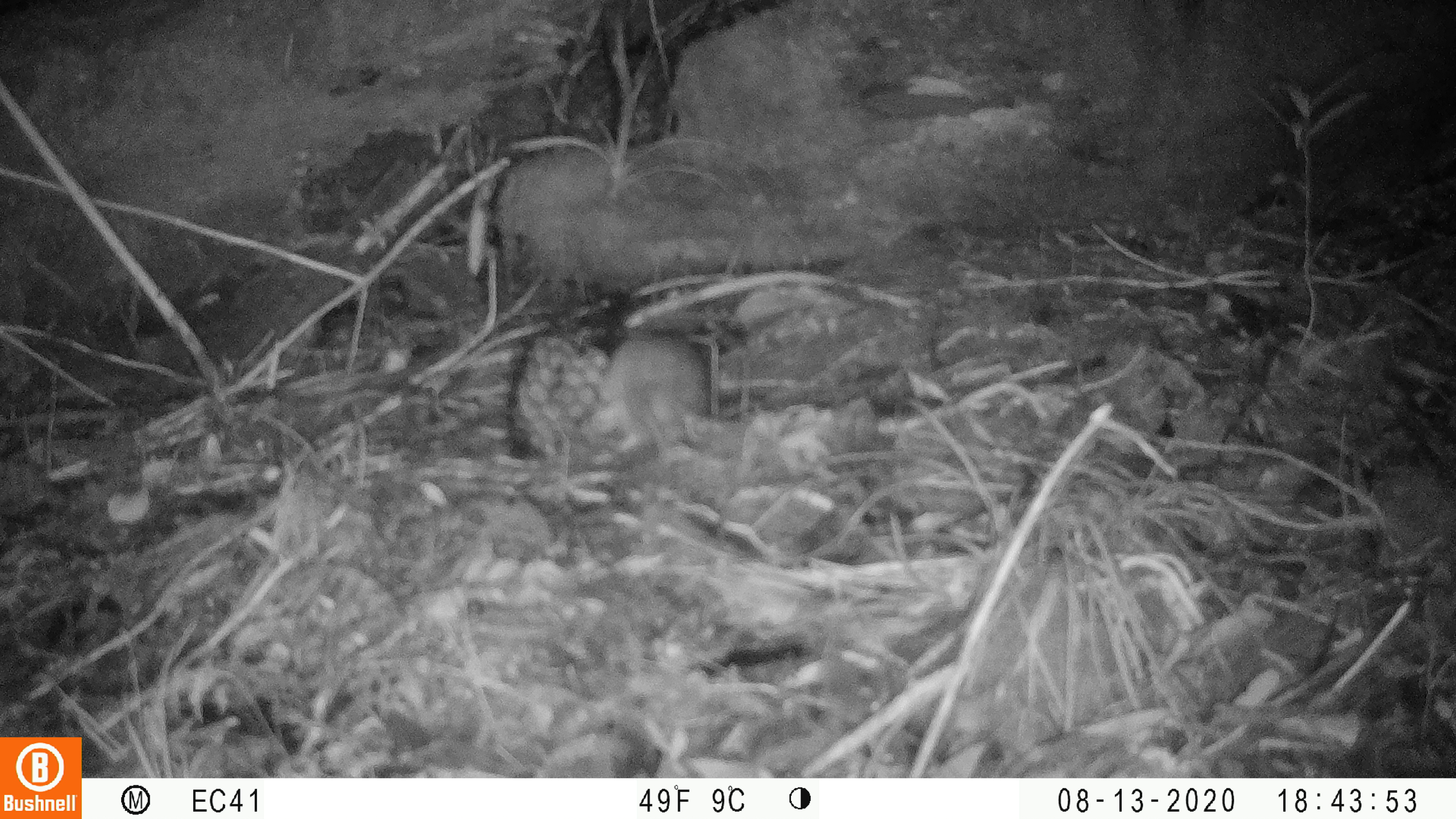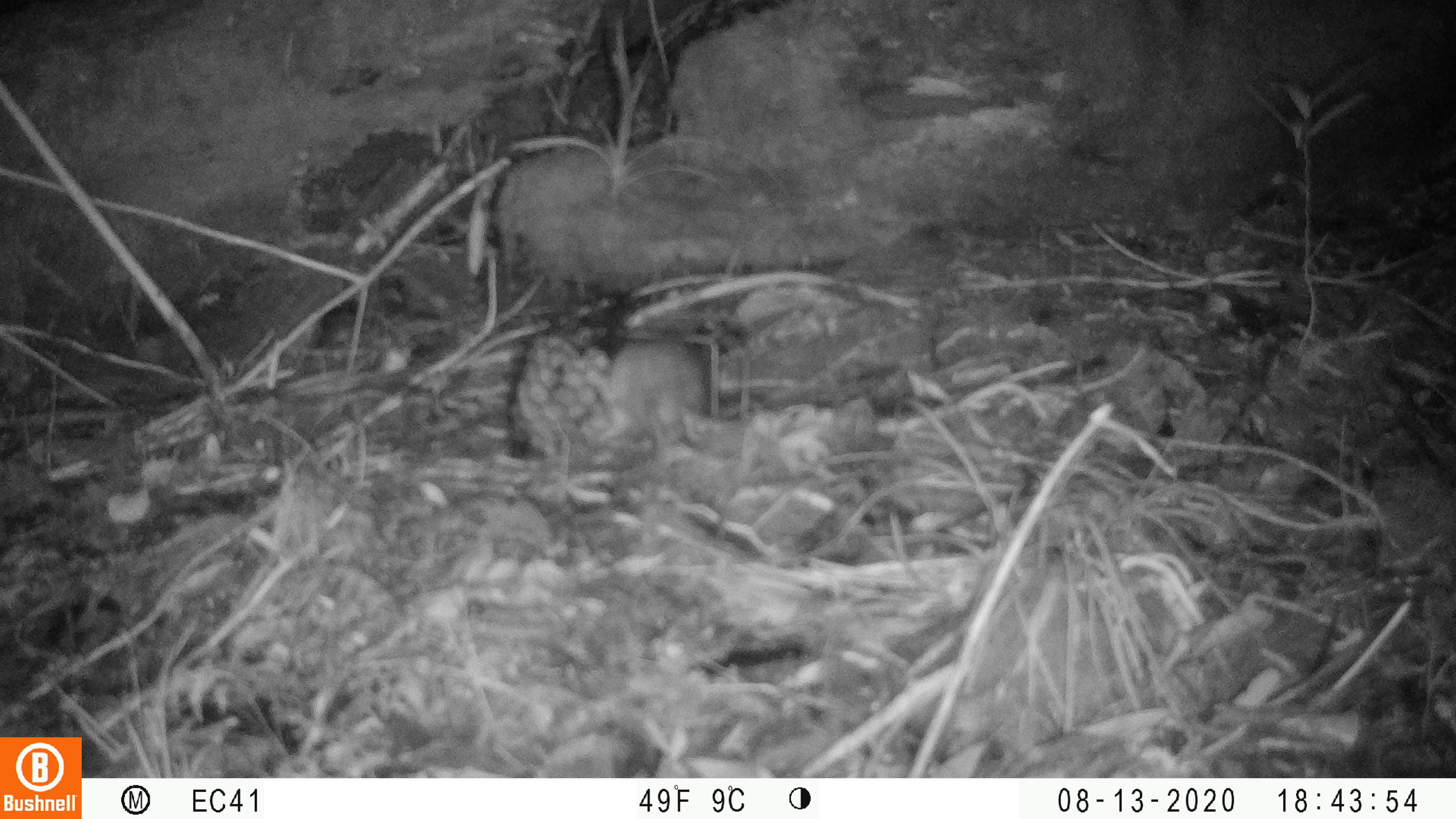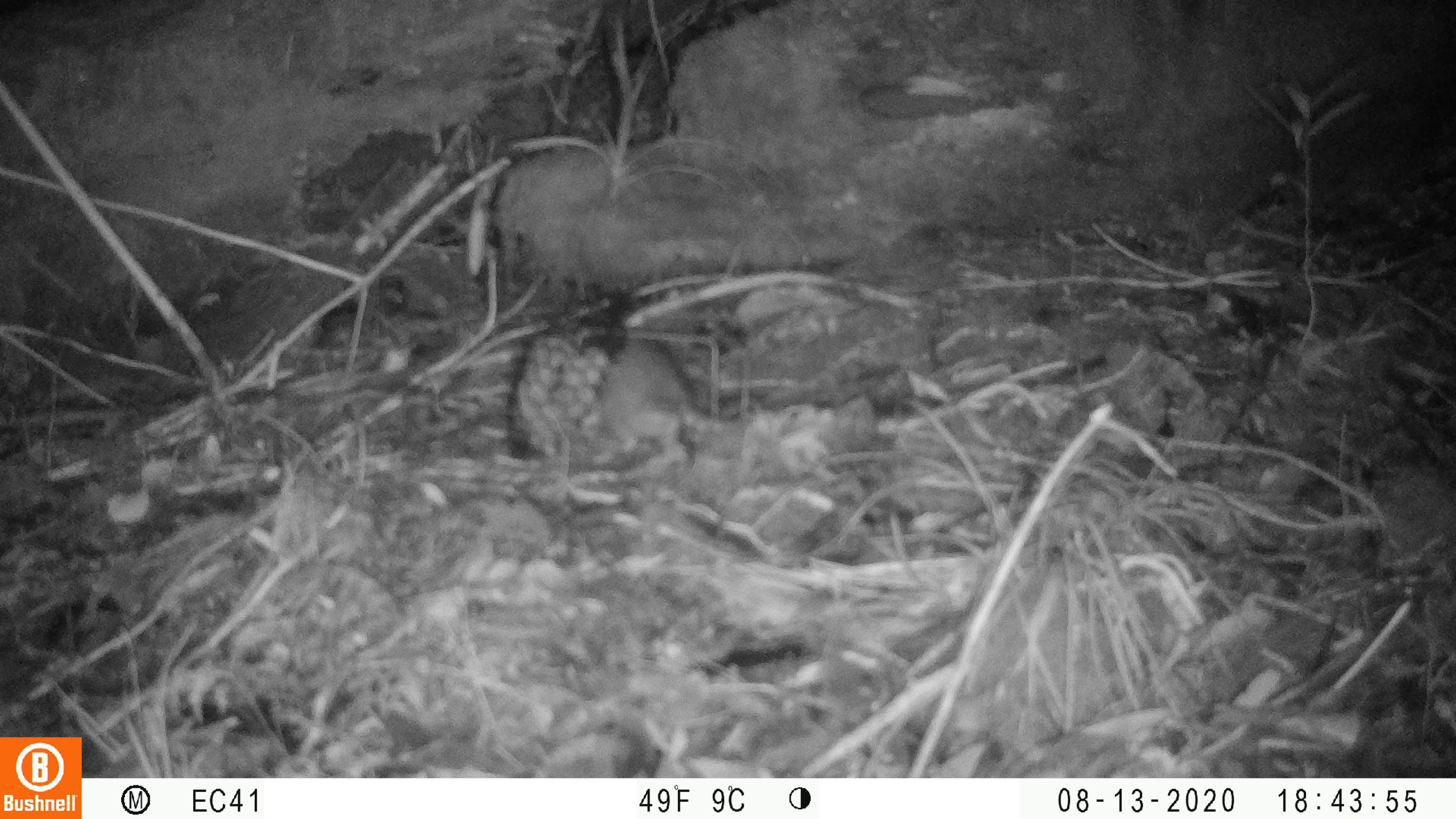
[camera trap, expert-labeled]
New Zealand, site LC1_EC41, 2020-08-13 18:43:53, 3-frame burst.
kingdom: Animalia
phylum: Chordata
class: Mammalia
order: Rodentia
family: Muridae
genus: Rattus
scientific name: Rattus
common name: rat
Rat (Rattus).